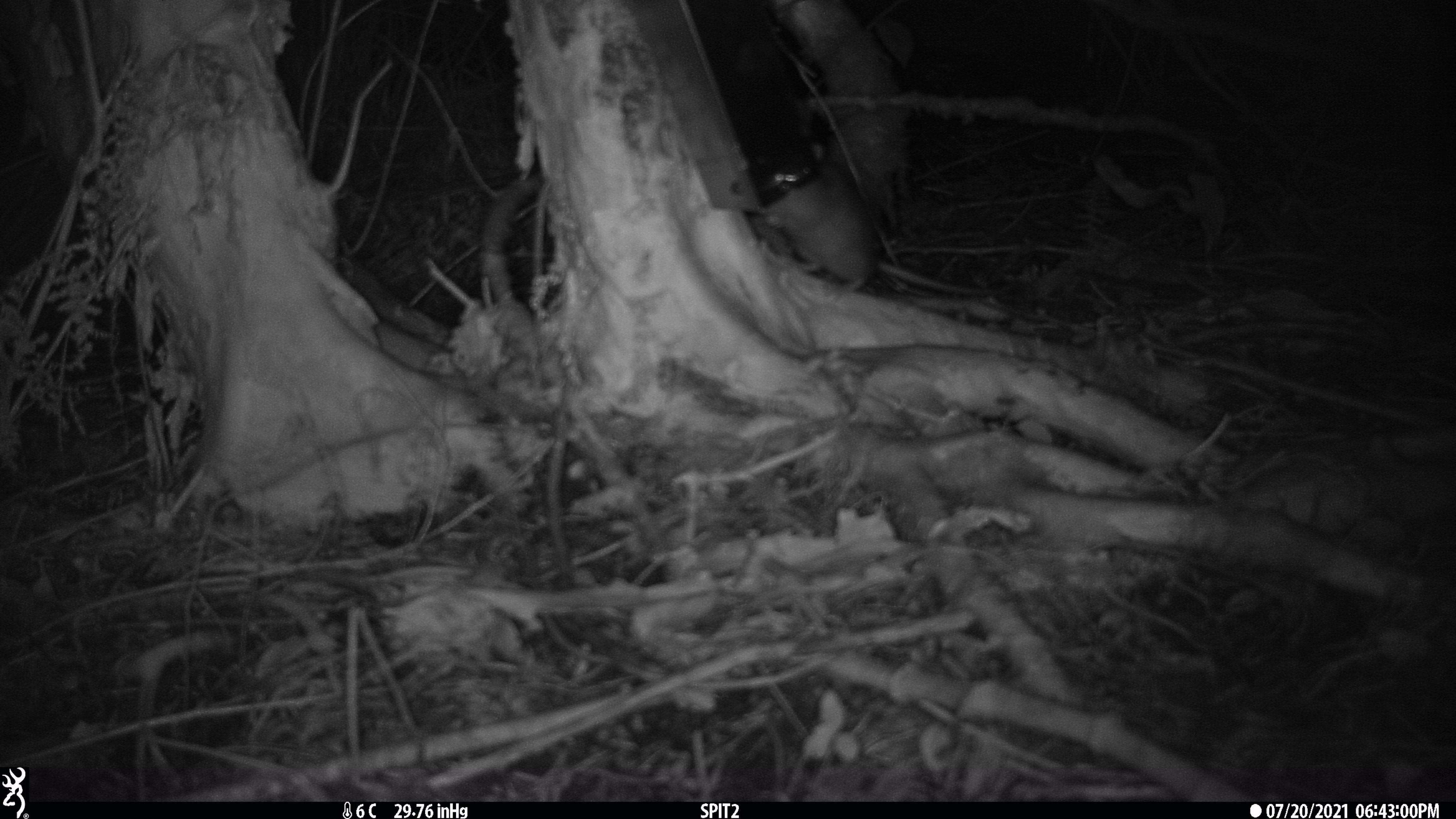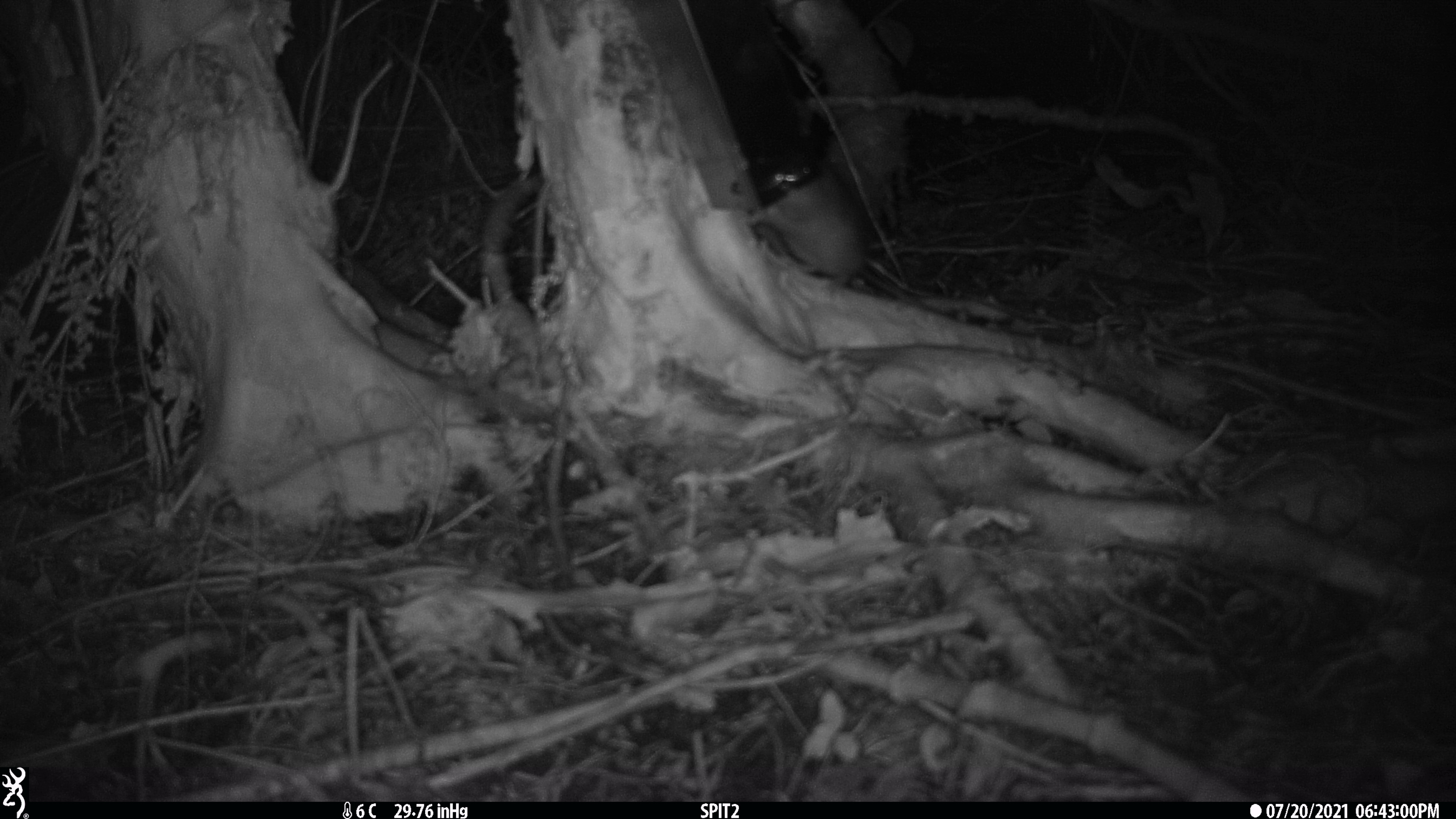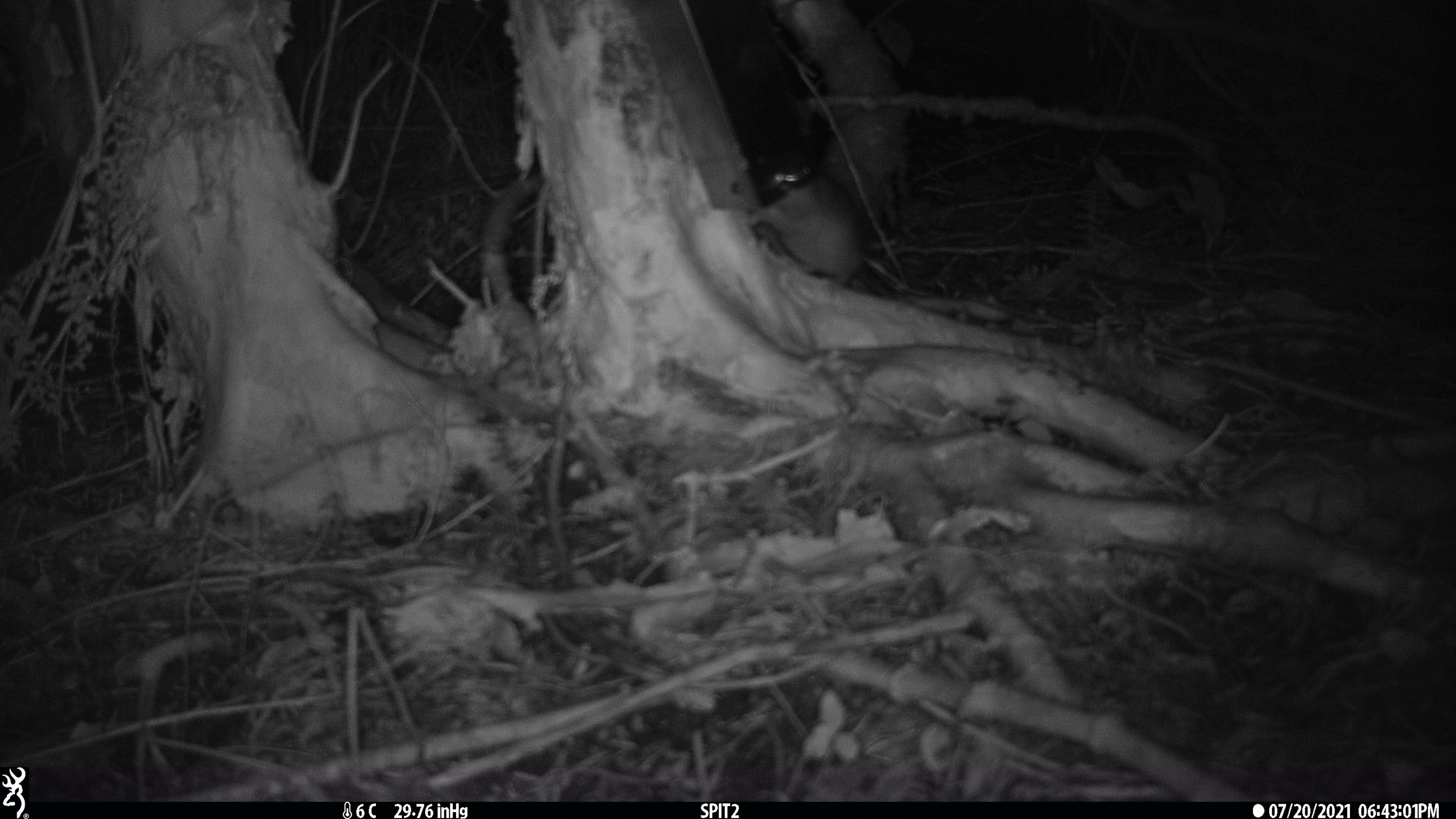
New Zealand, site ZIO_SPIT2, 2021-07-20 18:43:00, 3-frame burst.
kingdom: Animalia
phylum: Chordata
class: Mammalia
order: Rodentia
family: Muridae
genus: Rattus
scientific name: Rattus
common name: rat